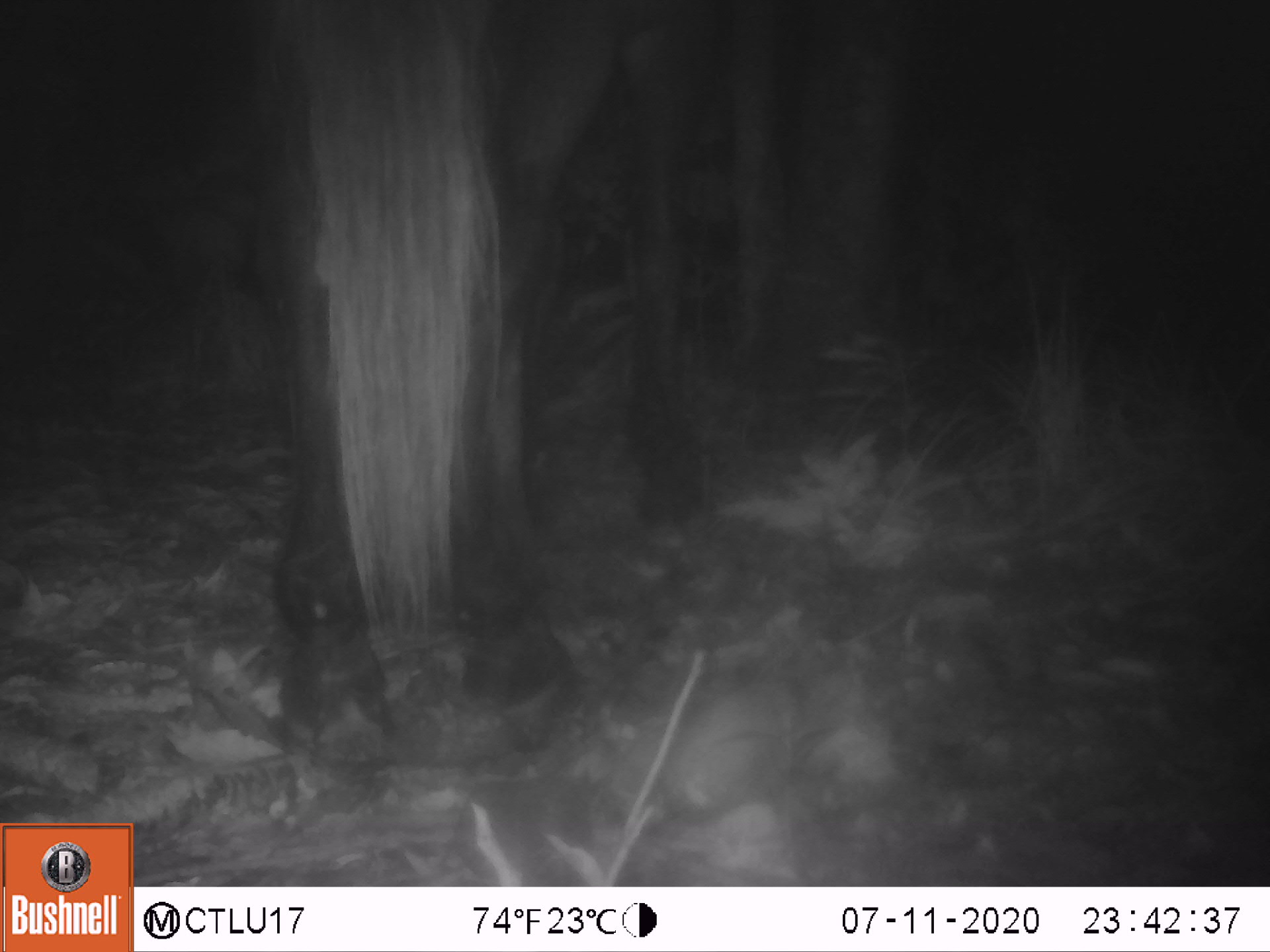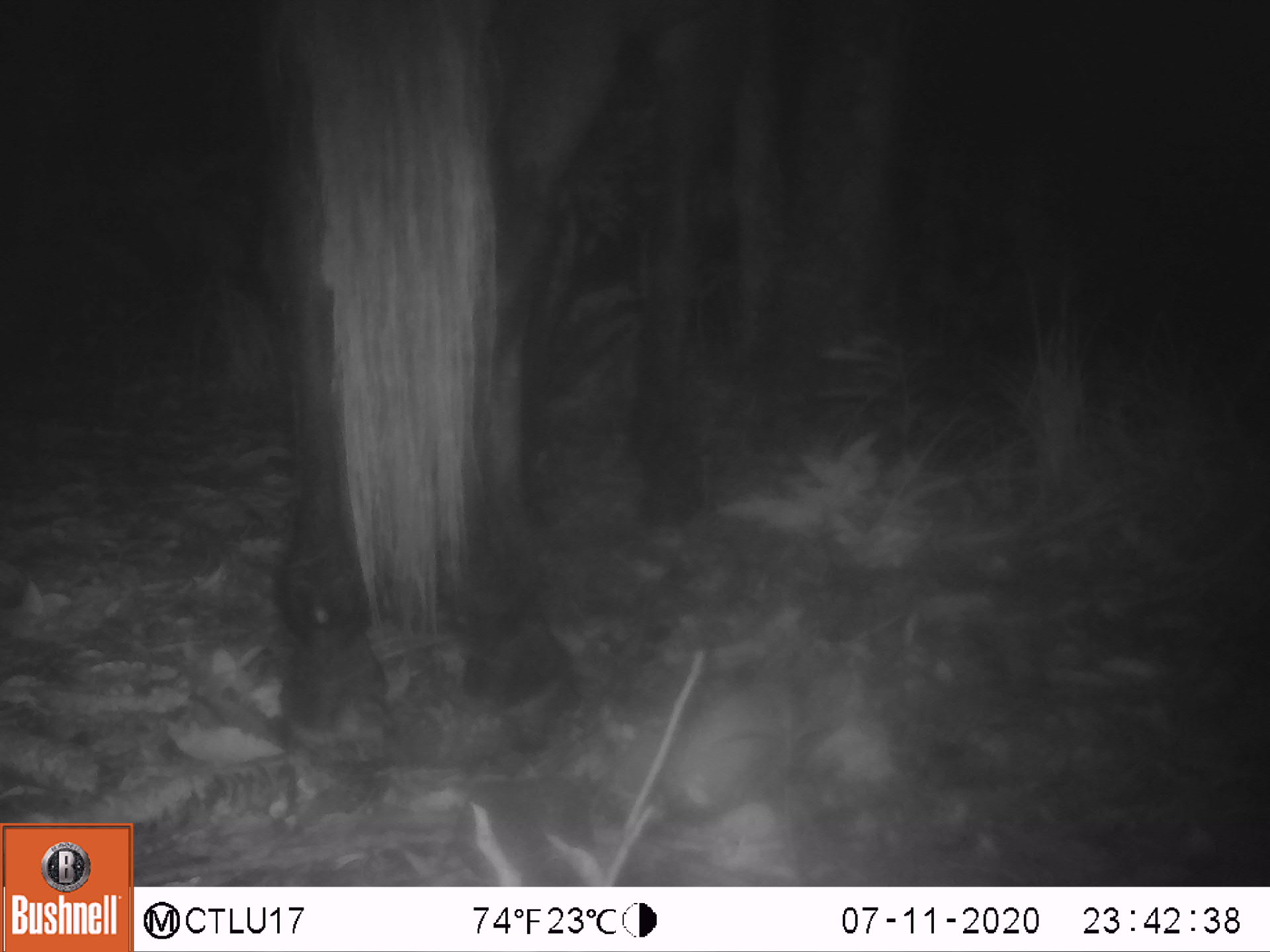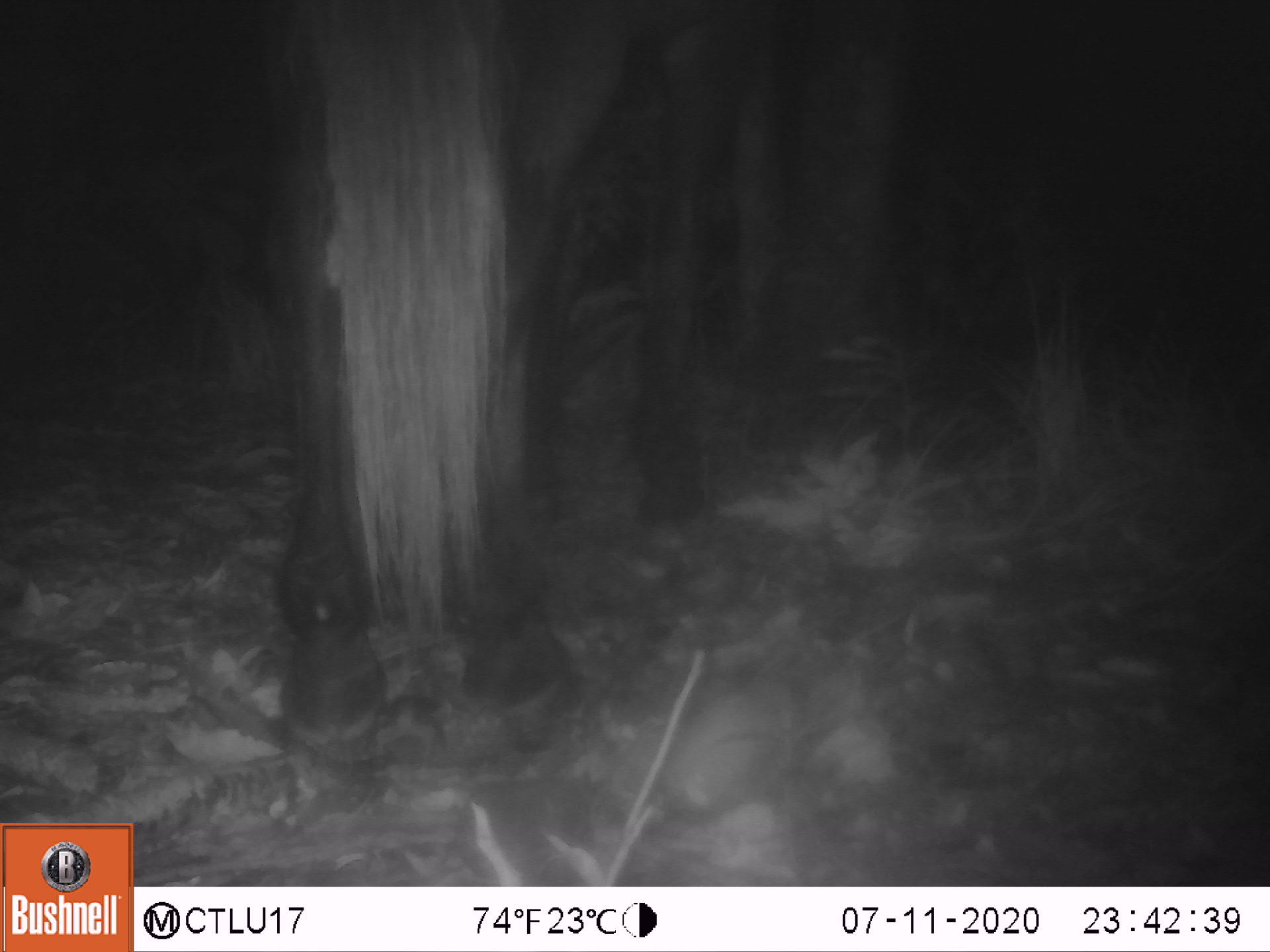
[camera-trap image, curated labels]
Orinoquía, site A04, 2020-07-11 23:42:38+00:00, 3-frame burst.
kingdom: Animalia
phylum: Chordata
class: Mammalia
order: Perissodactyla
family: Equidae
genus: Equus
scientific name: Equus caballus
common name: domestic horse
Domestic horse (Equus caballus).